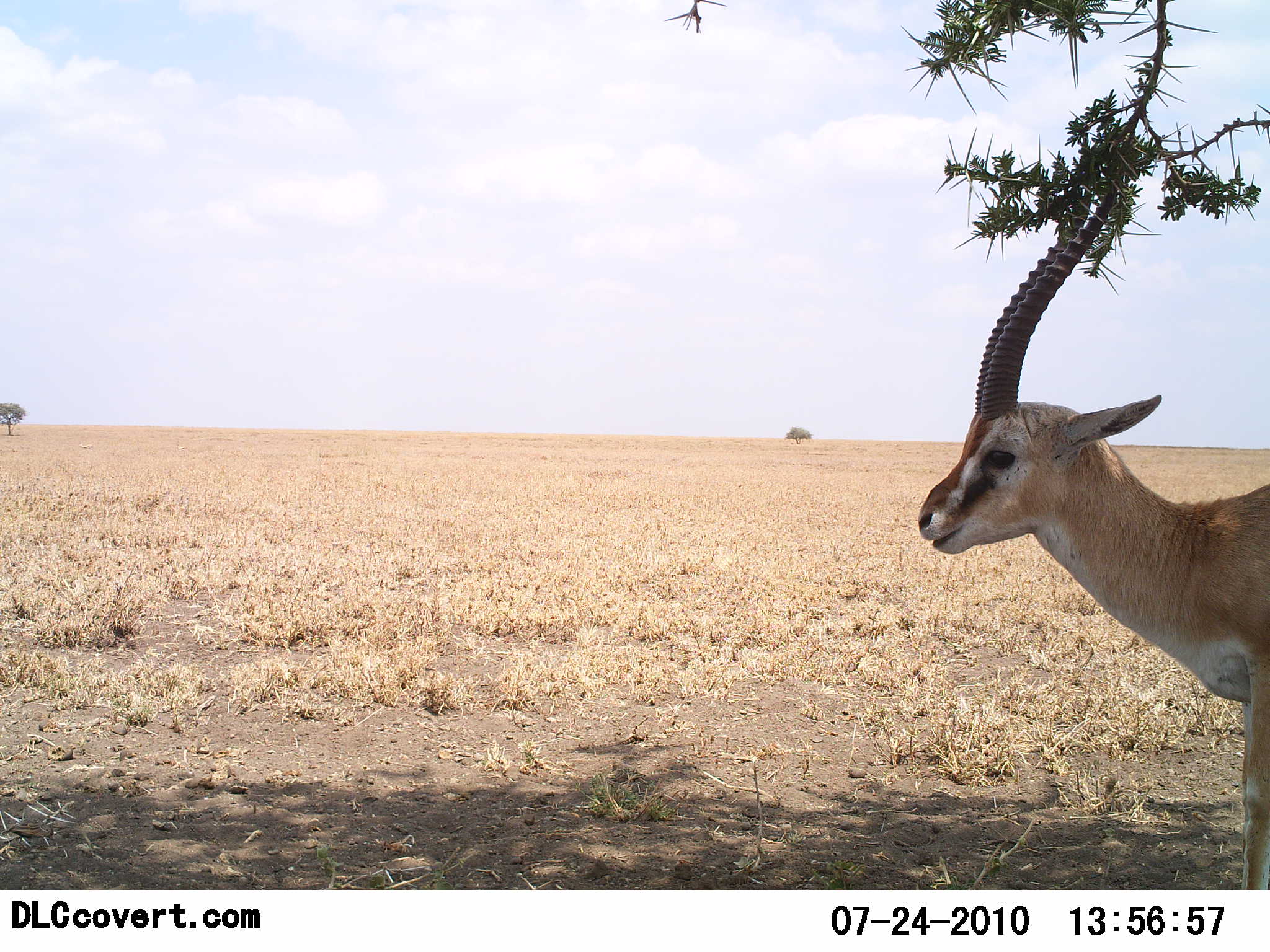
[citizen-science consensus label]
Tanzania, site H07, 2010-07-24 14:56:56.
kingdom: Animalia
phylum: Chordata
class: Mammalia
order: Artiodactyla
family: Bovidae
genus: Eudorcas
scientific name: Eudorcas thomsonii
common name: thomson's gazelle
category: gazellethomsons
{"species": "gazellethomsons (thomson's gazelle) (Eudorcas thomsonii)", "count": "1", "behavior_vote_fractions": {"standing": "100%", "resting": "0%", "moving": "8%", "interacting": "0%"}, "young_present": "0%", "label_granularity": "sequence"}